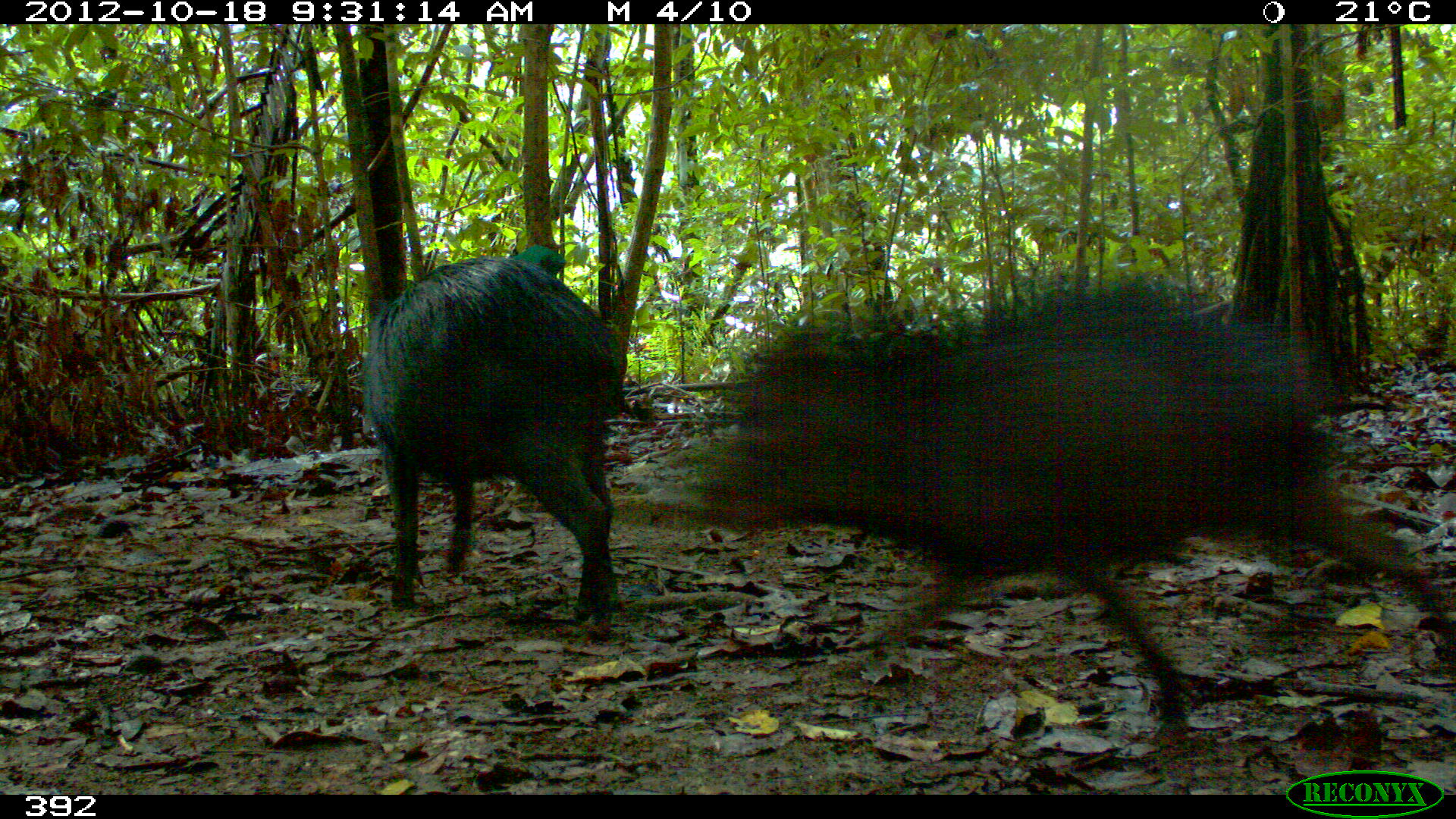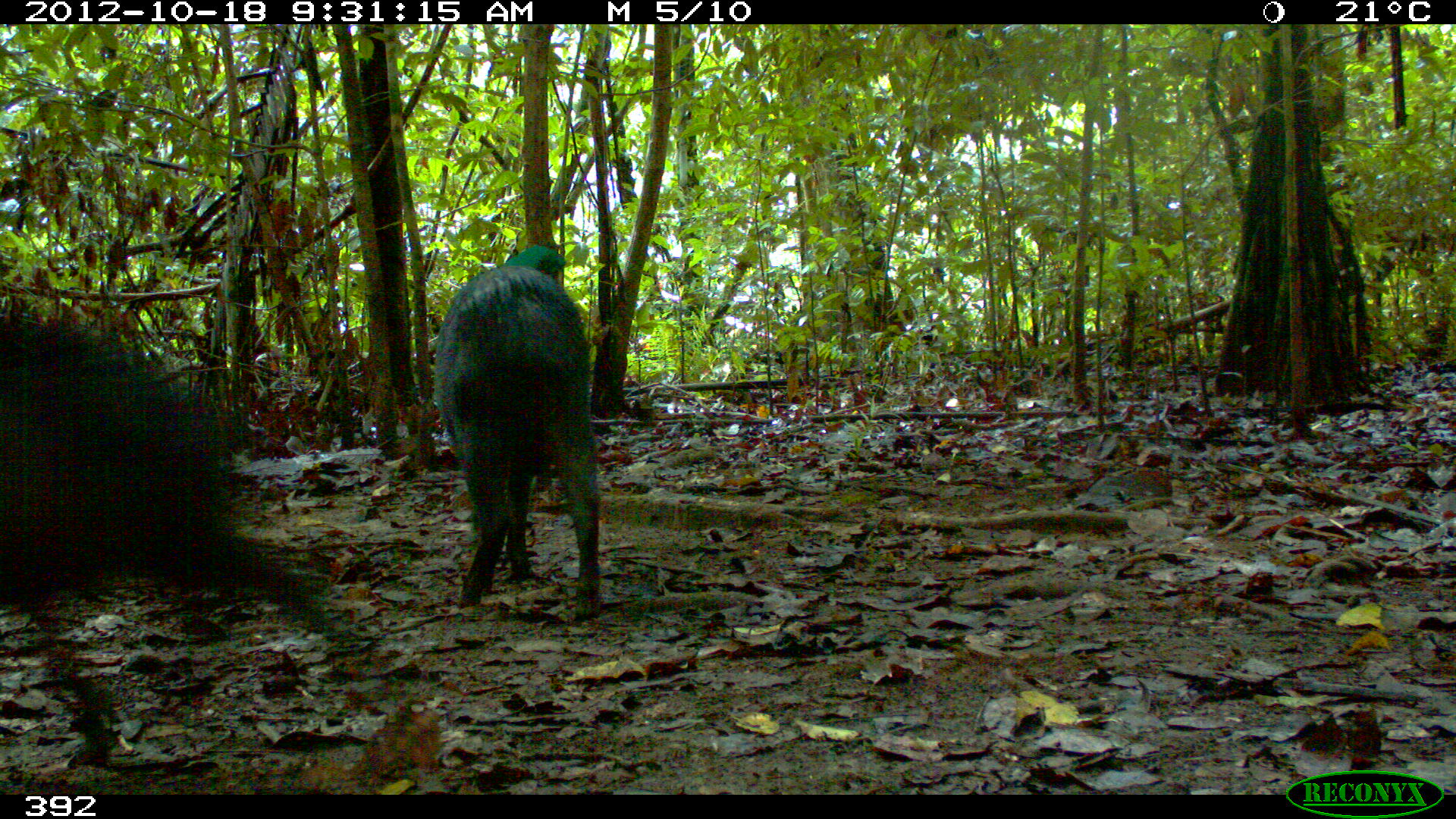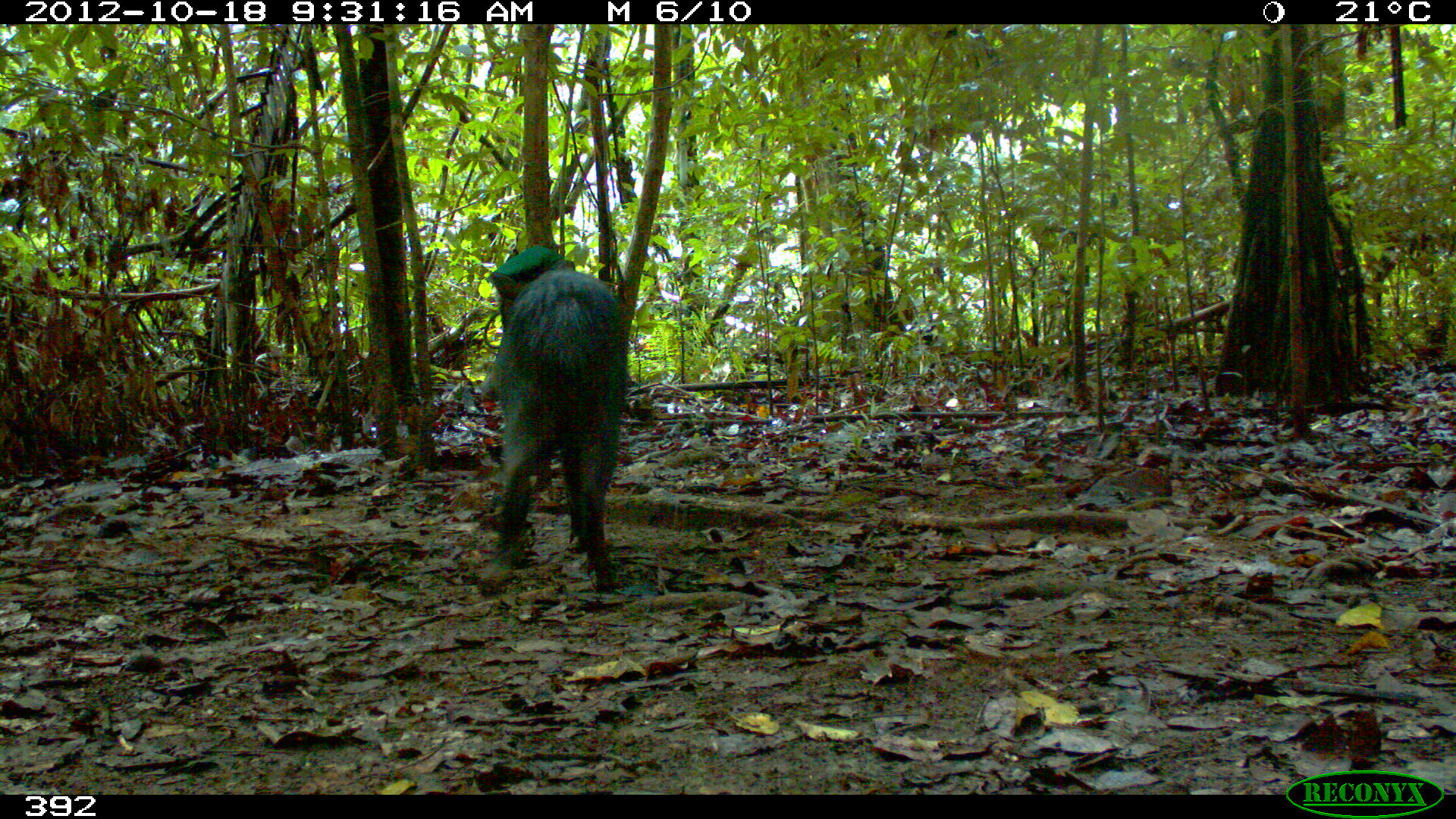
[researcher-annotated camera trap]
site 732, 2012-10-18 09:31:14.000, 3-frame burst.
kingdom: Animalia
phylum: Chordata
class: Mammalia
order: Artiodactyla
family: Tayassuidae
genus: Tayassu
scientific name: Tayassu pecari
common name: white-lipped peccary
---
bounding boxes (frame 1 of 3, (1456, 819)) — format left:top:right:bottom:
tayassu pecari: 672:265:1455:730; 361:255:622:636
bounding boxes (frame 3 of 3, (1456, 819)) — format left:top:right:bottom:
tayassu pecari: 476:266:624:594